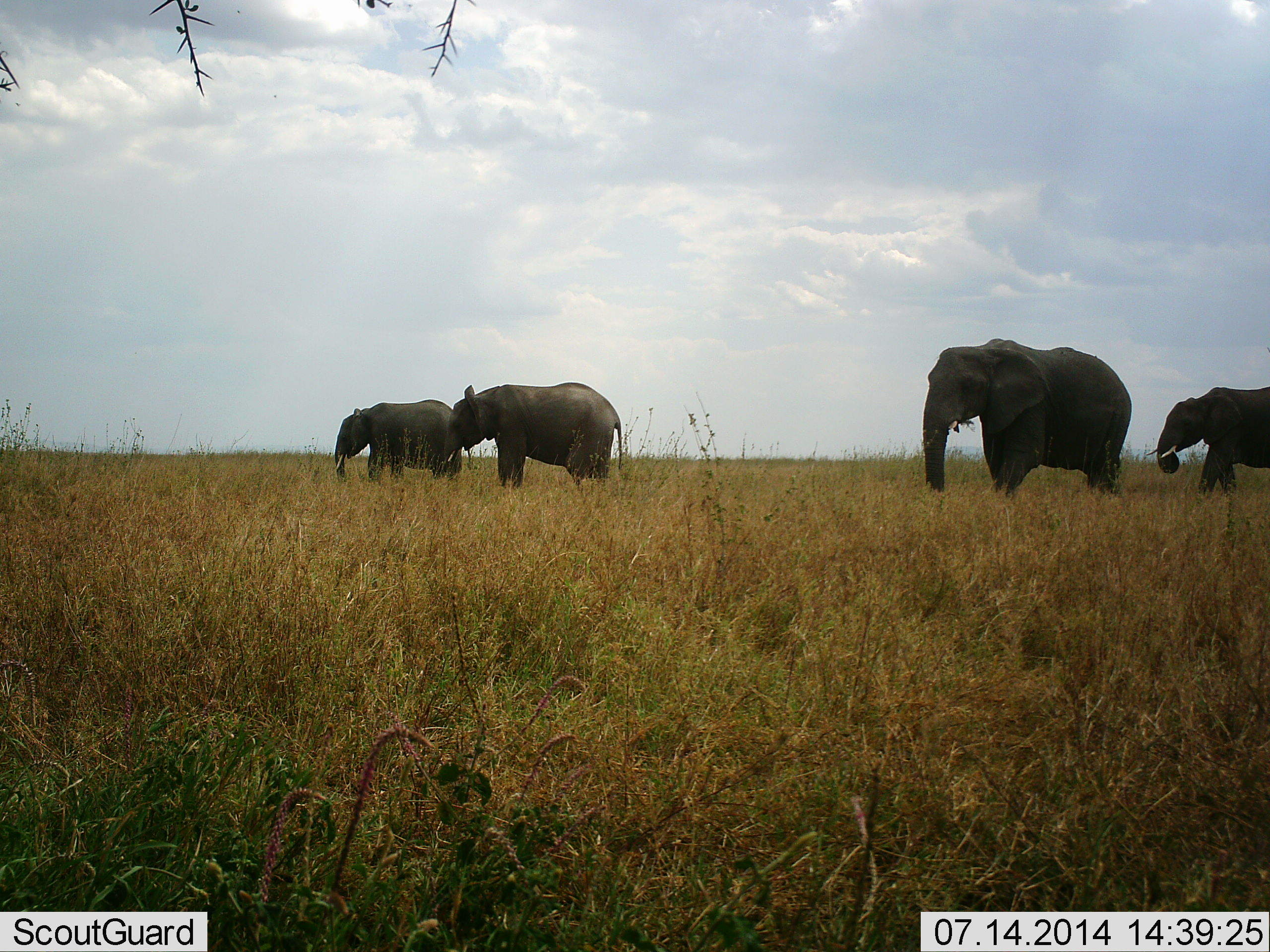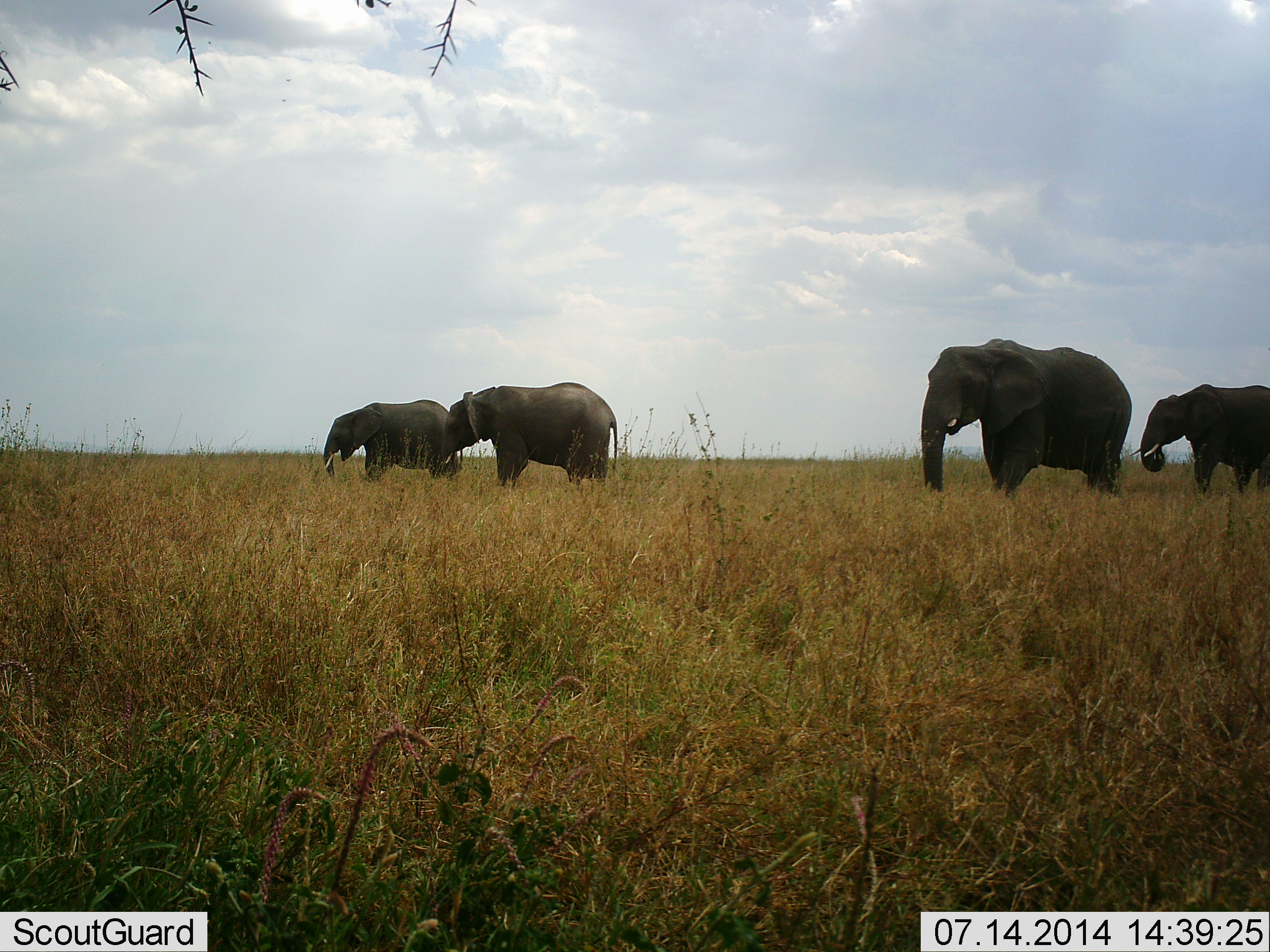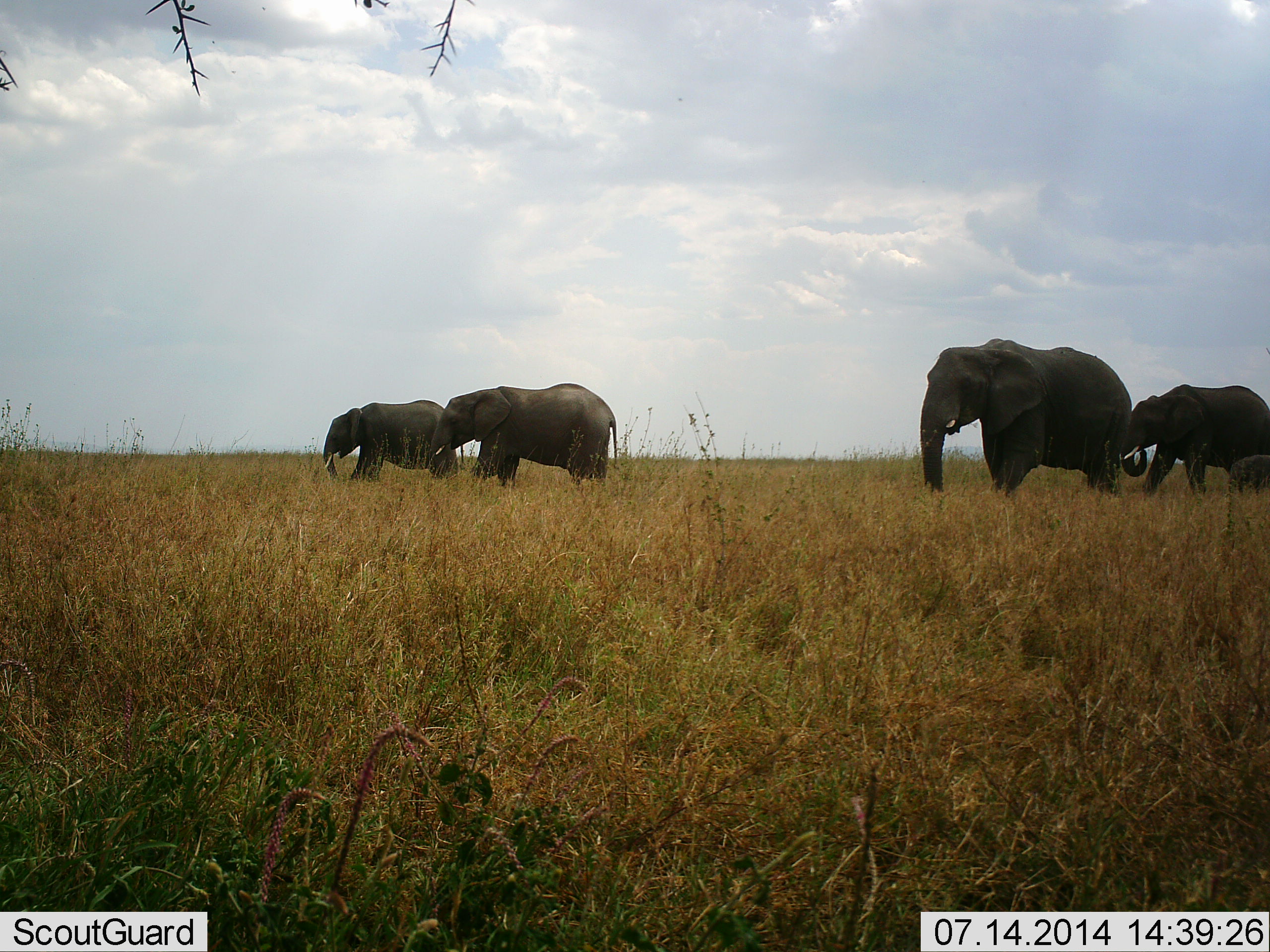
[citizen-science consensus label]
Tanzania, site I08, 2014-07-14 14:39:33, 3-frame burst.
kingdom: Animalia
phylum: Chordata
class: Mammalia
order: Proboscidea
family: Elephantidae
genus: Loxodonta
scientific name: Loxodonta africana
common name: african bush elephant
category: elephant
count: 4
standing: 40%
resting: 0%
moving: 80%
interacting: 0%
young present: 40%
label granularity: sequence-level